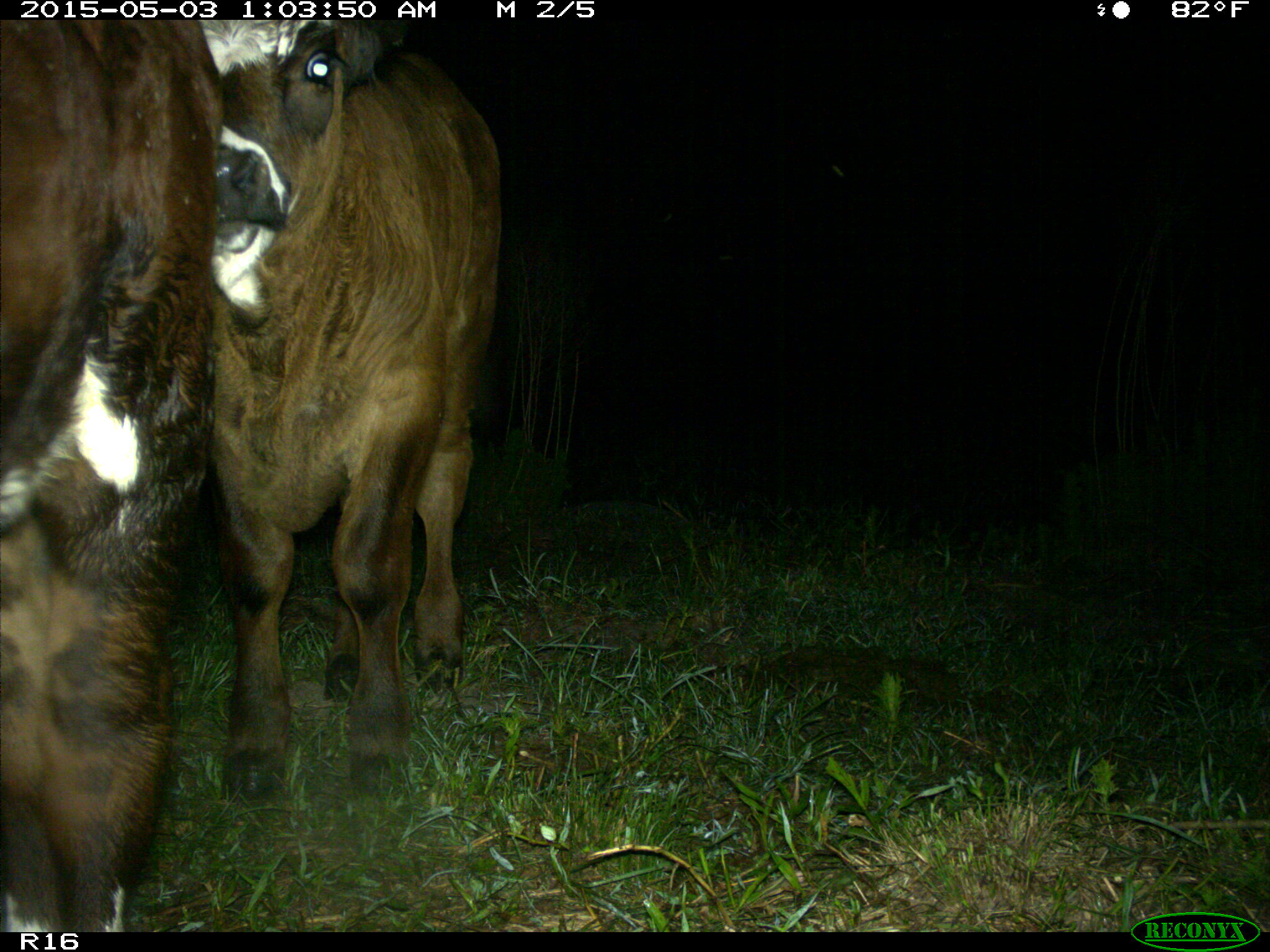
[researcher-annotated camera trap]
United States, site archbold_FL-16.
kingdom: Animalia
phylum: Chordata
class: Mammalia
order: Artiodactyla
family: Bovidae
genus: Bos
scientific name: Bos taurus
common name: domestic cow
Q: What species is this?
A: Bos taurus (domestic cow).